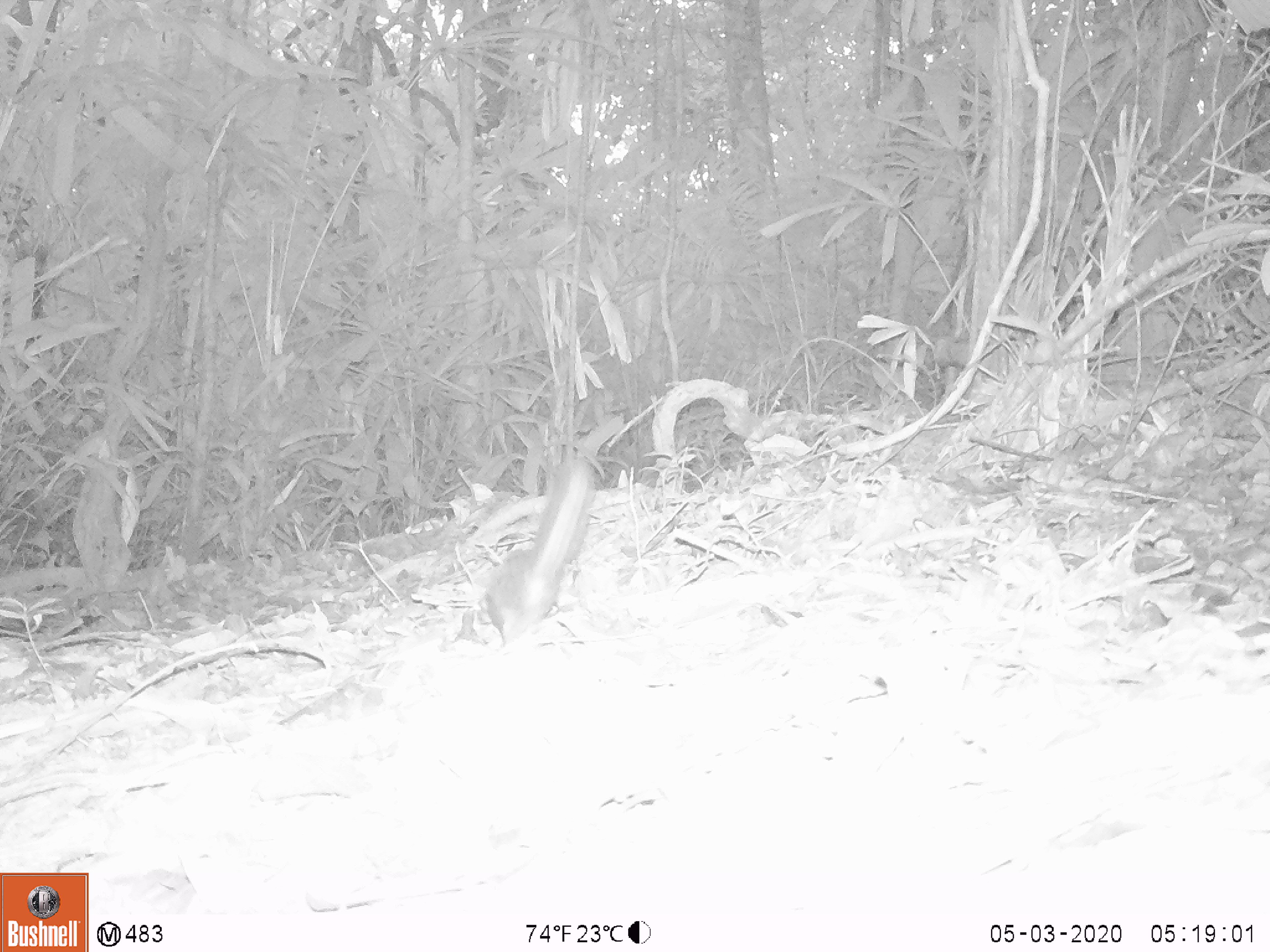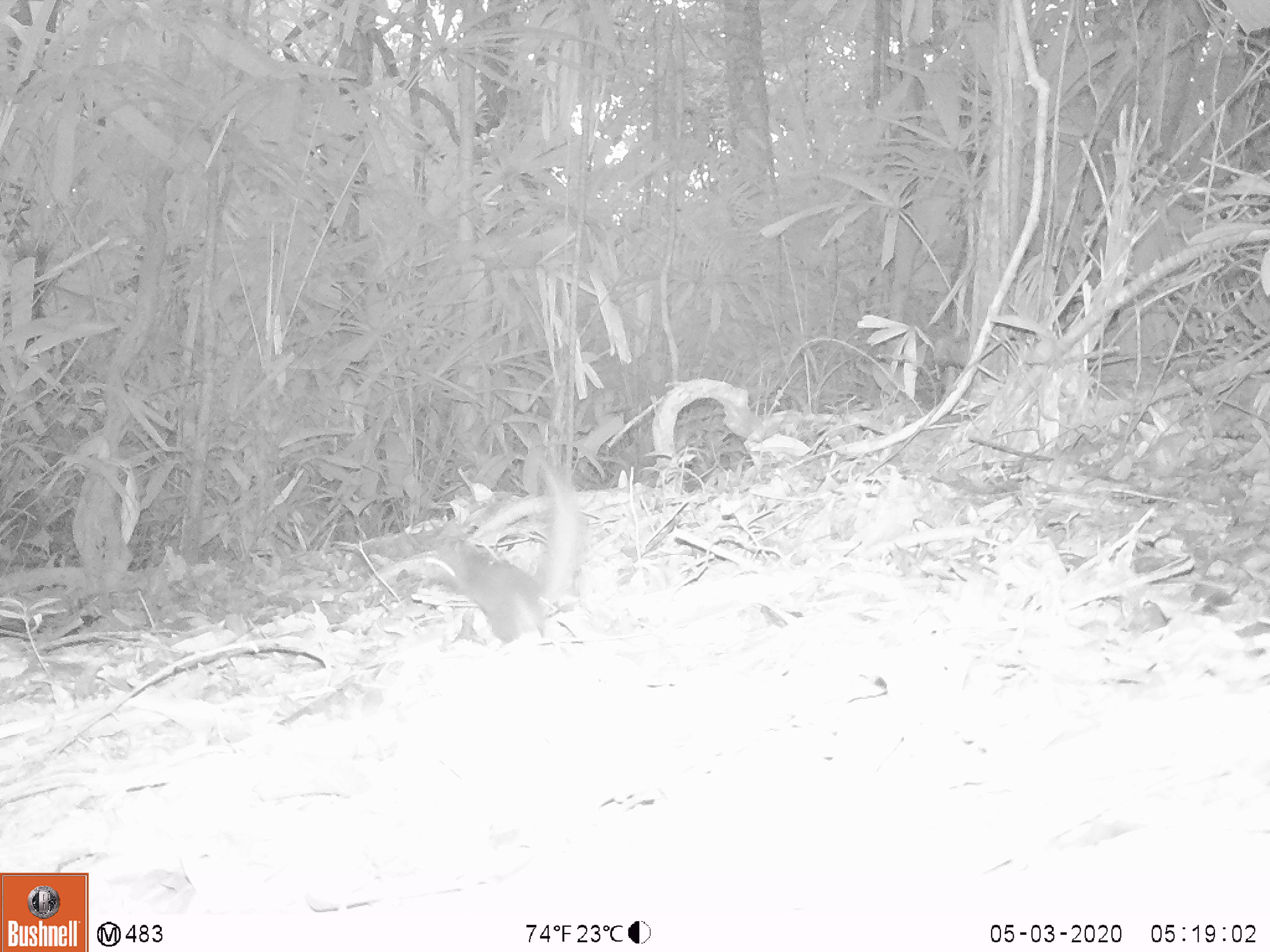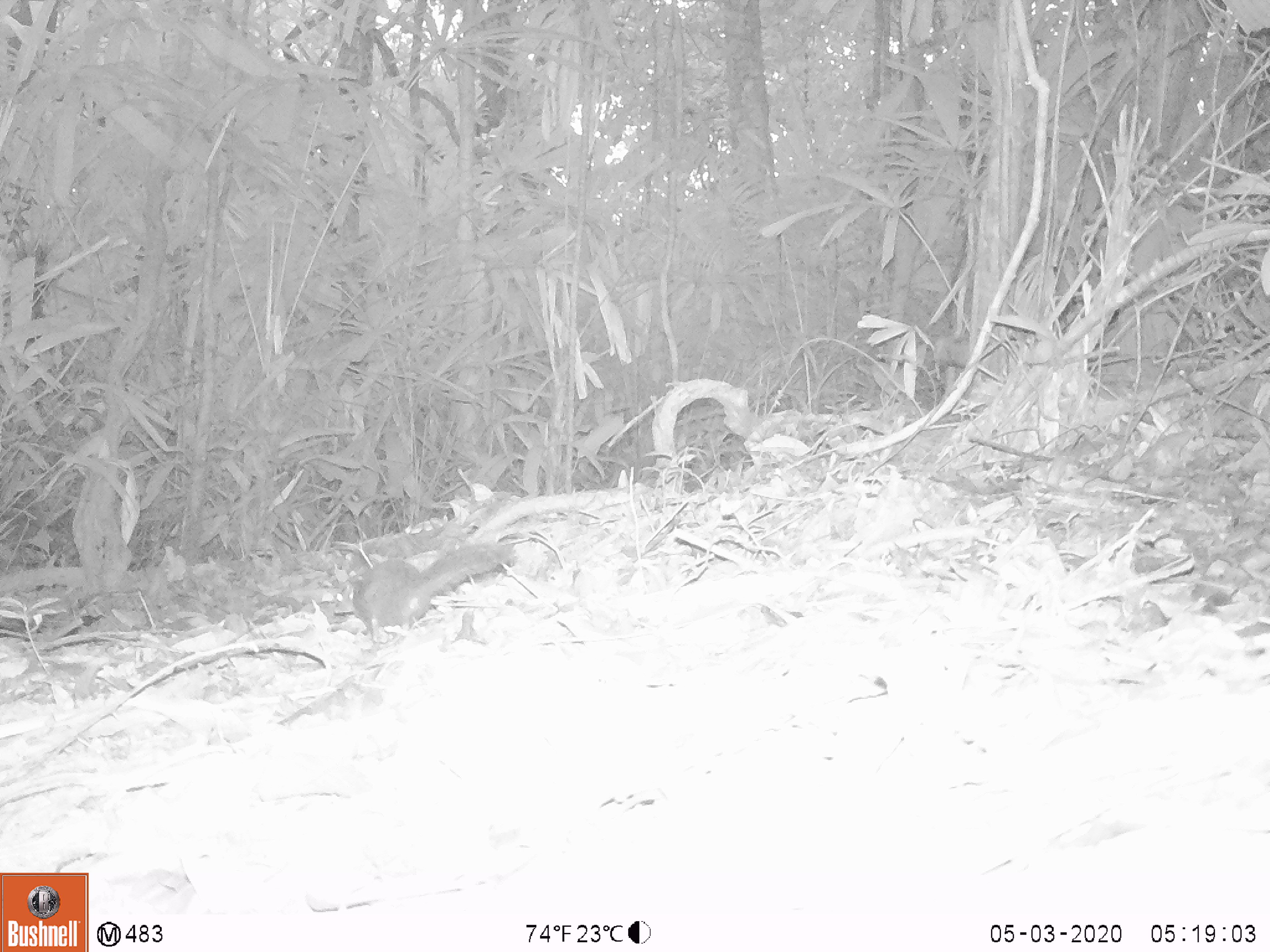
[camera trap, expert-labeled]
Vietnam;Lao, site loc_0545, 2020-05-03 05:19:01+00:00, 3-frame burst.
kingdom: Animalia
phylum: Chordata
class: Mammalia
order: Rodentia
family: Sciuridae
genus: Dremomys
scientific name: Dremomys rufigenis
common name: red-cheeked squirrel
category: red cheeked squirrel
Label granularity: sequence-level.